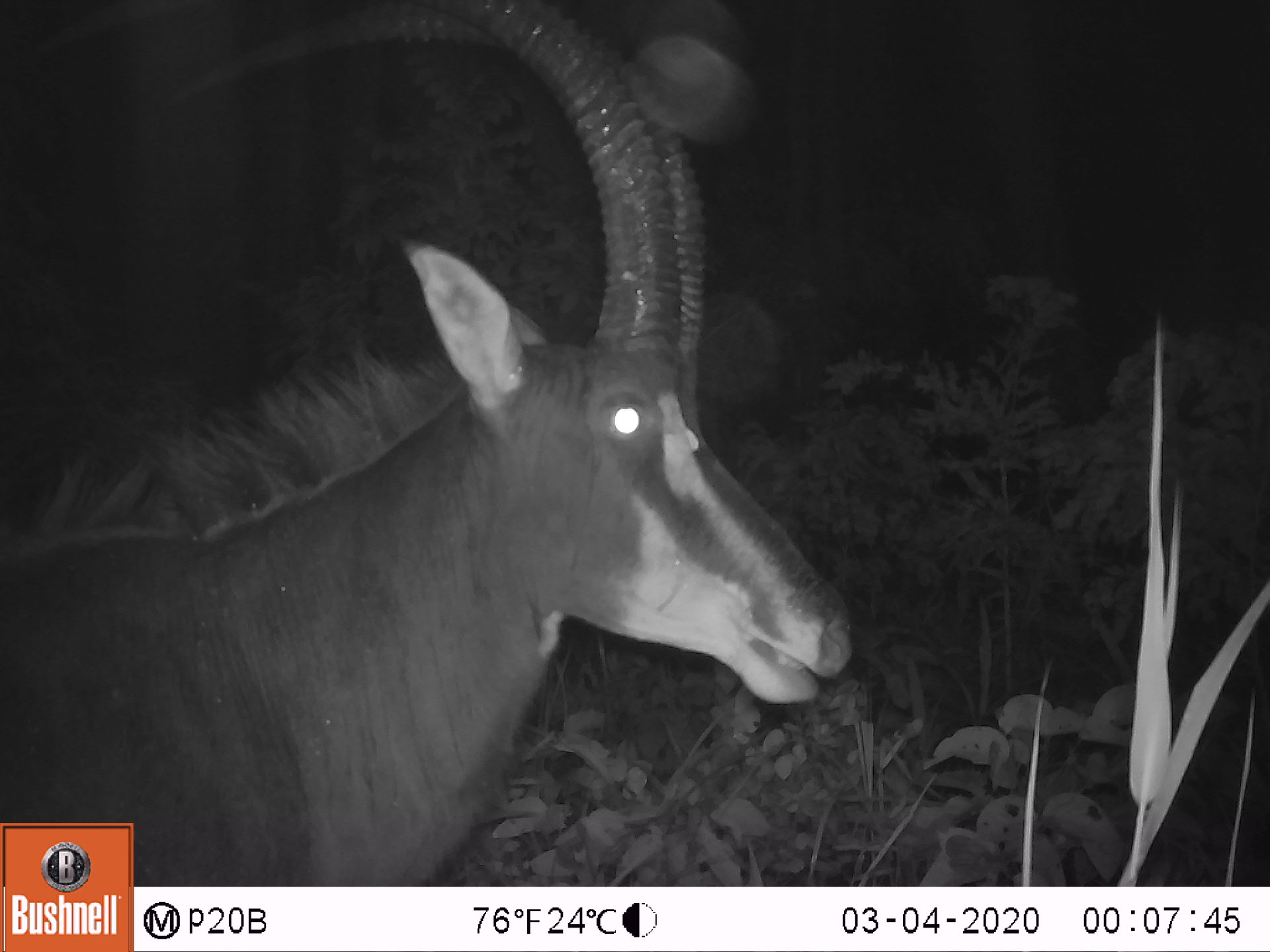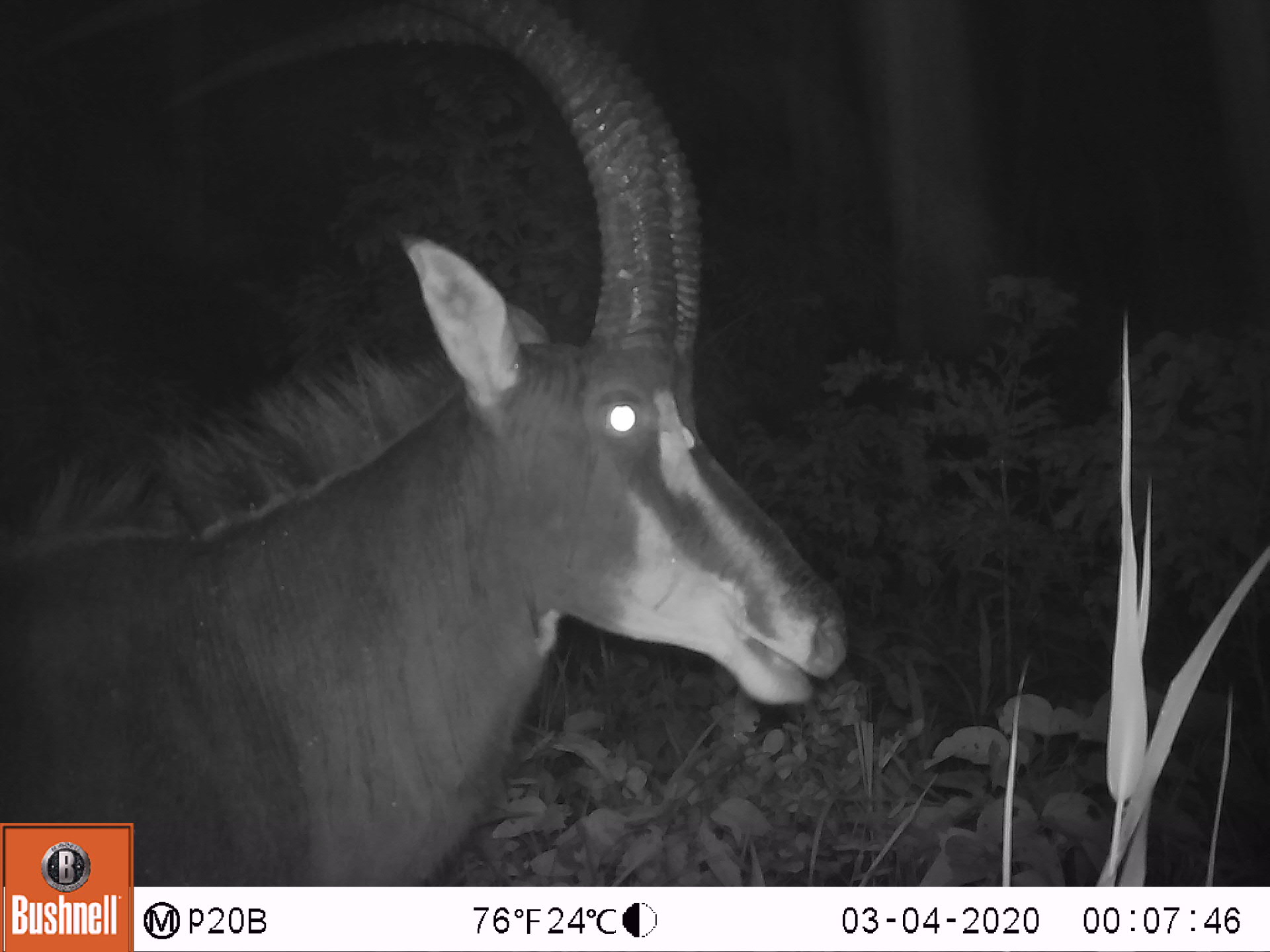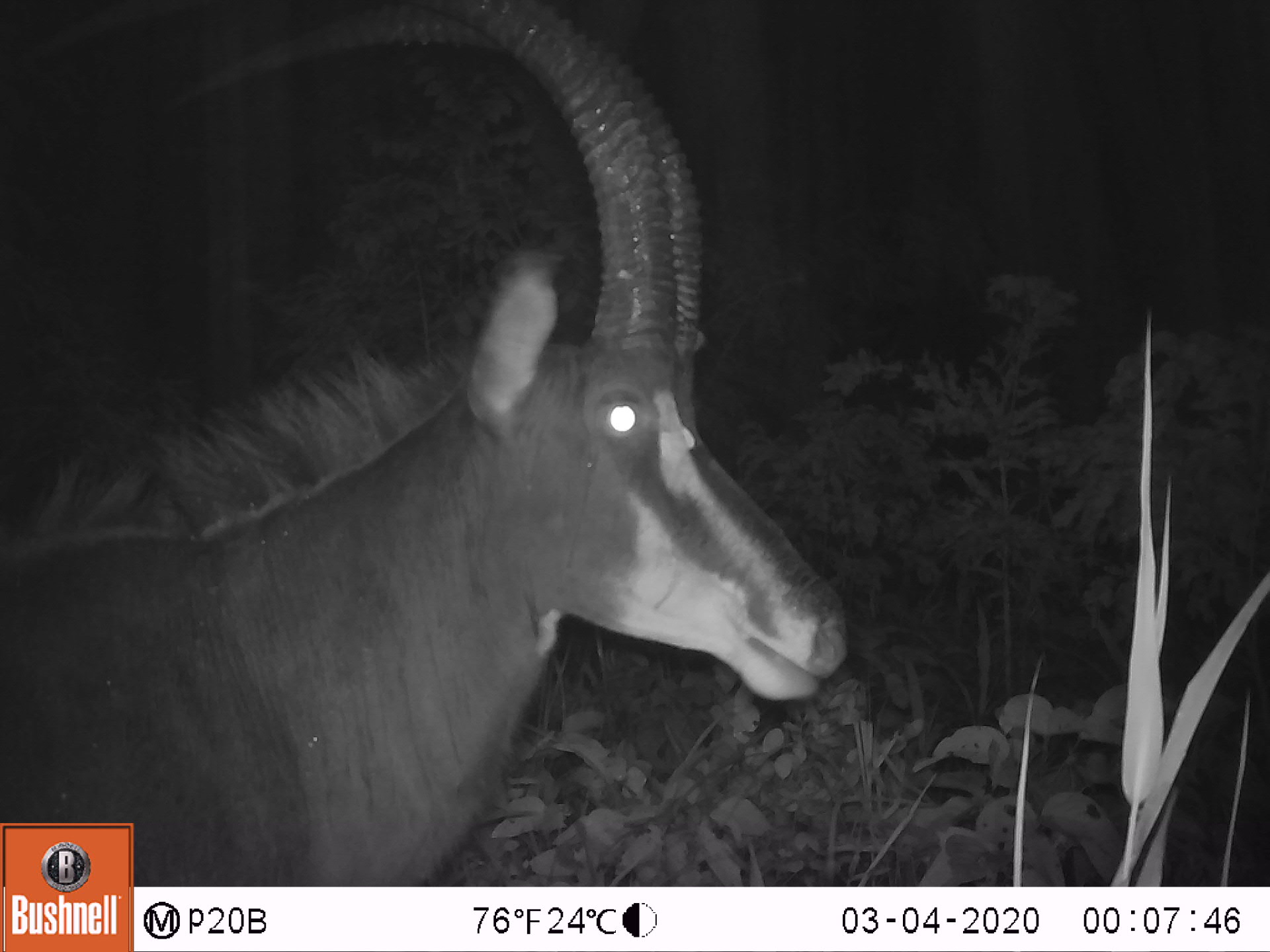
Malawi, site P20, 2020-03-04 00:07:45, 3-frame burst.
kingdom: Animalia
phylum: Chordata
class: Mammalia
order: Artiodactyla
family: Bovidae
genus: Hippotragus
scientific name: Hippotragus niger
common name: sable antelope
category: sable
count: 1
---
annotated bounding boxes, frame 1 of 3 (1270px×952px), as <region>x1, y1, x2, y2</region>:
sable: <region>8, 8, 858, 818</region>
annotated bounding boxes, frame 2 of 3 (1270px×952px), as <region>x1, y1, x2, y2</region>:
sable: <region>8, 6, 851, 814</region>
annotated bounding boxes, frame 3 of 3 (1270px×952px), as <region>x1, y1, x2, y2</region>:
sable: <region>5, 5, 848, 814</region>